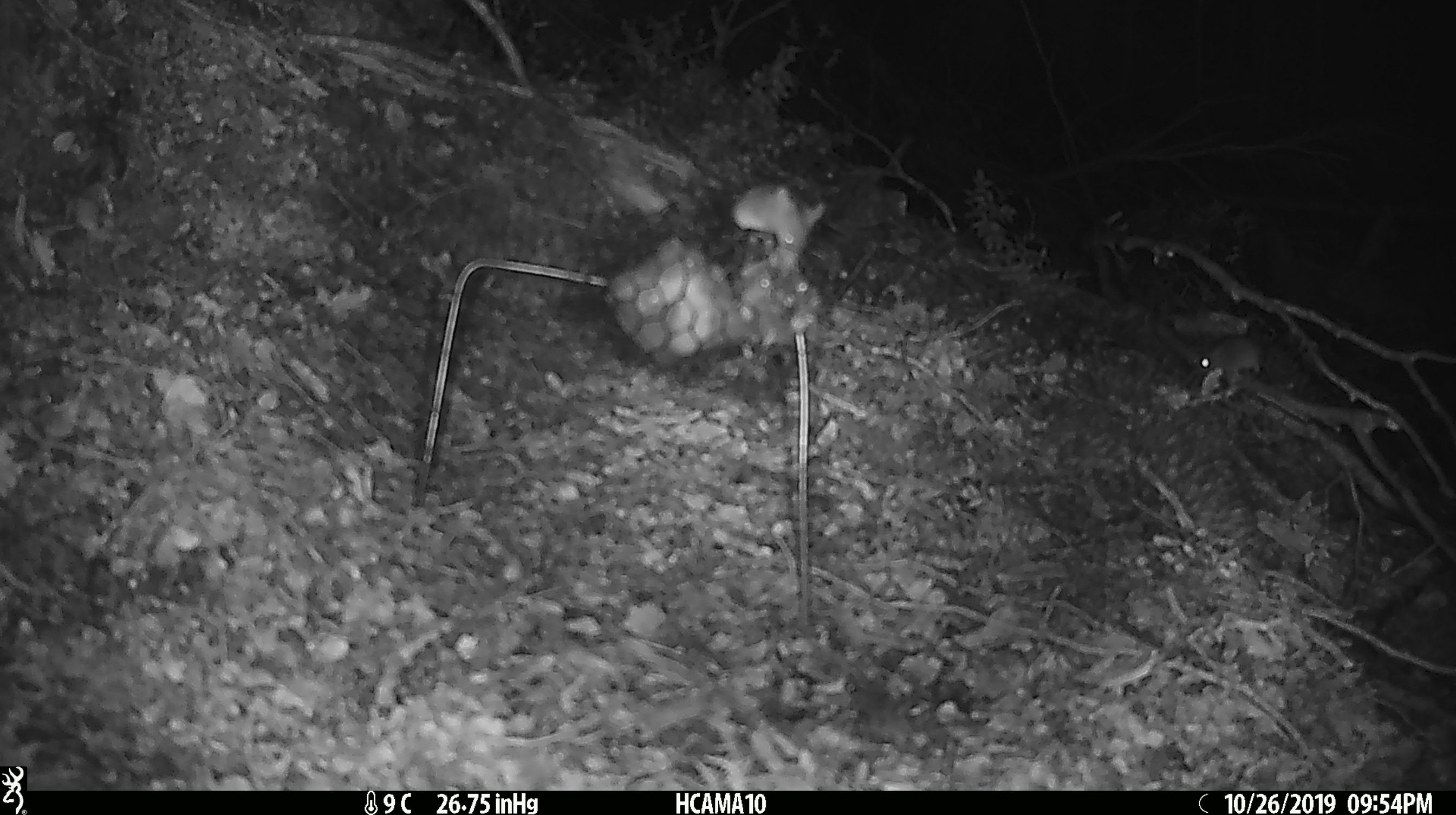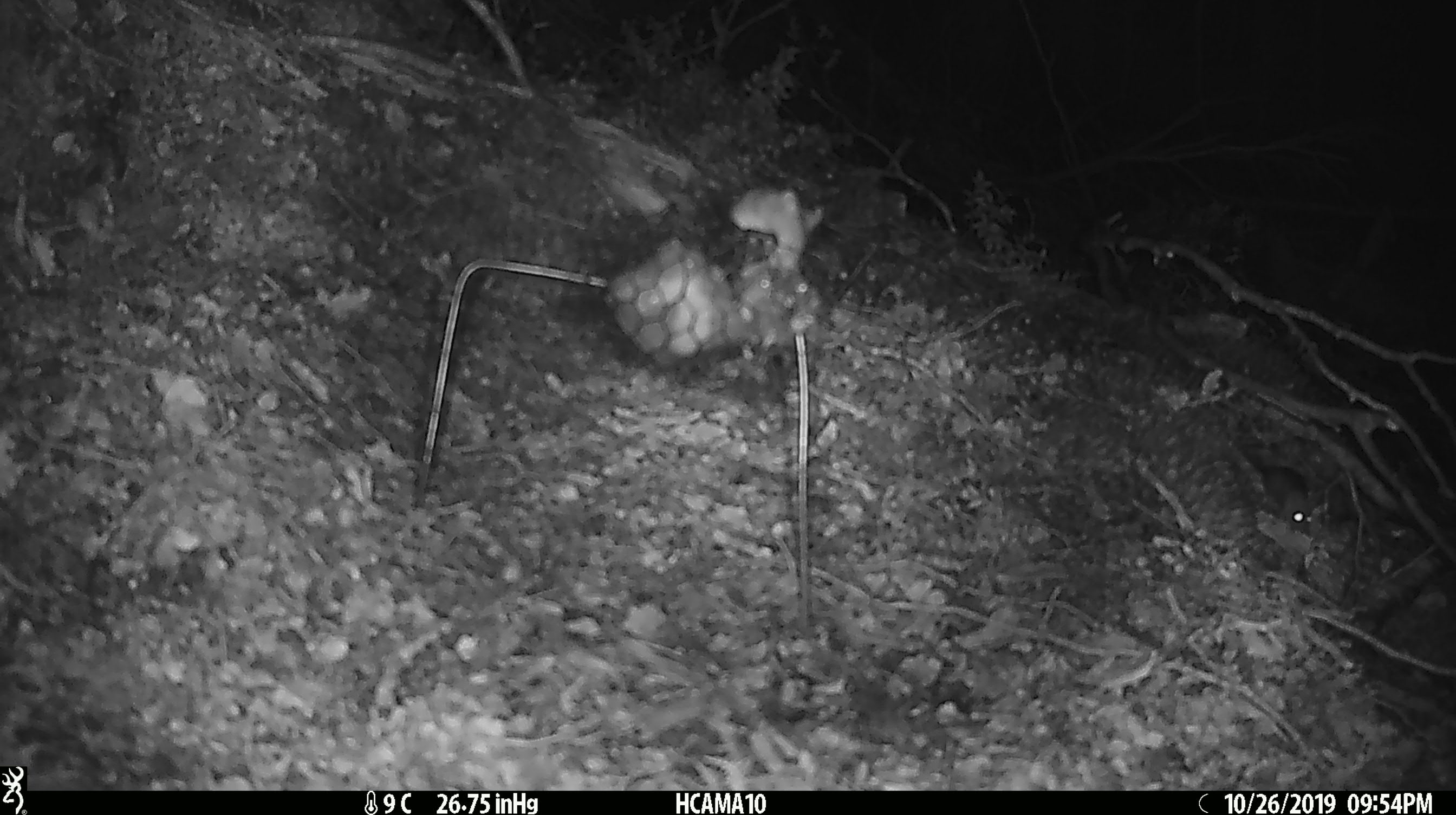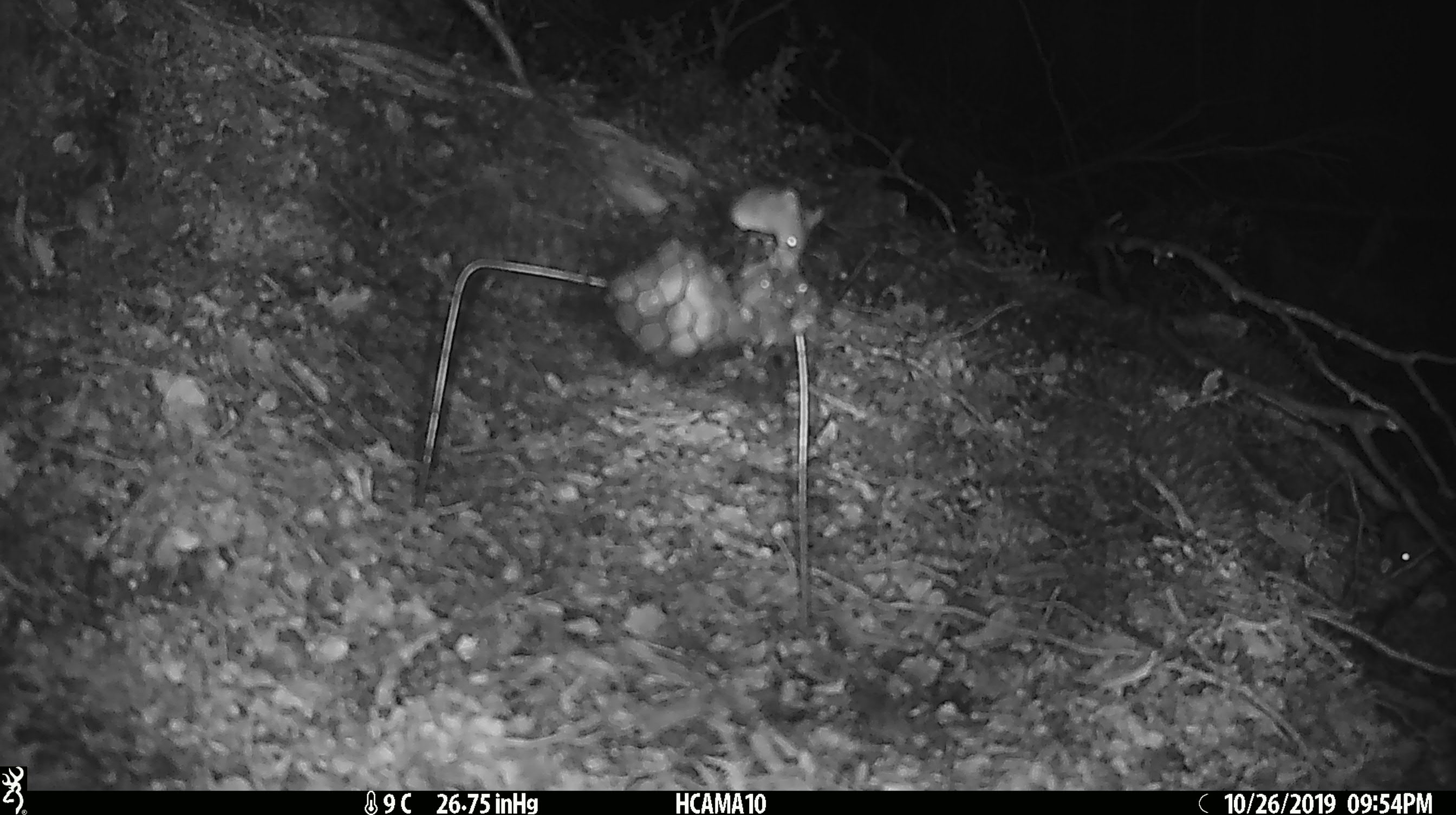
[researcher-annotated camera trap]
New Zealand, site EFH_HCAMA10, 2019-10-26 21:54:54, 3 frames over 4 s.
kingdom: Animalia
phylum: Chordata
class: Mammalia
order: Rodentia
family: Muridae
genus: Mus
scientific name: Mus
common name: mouse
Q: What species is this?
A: Mouse (Mus).